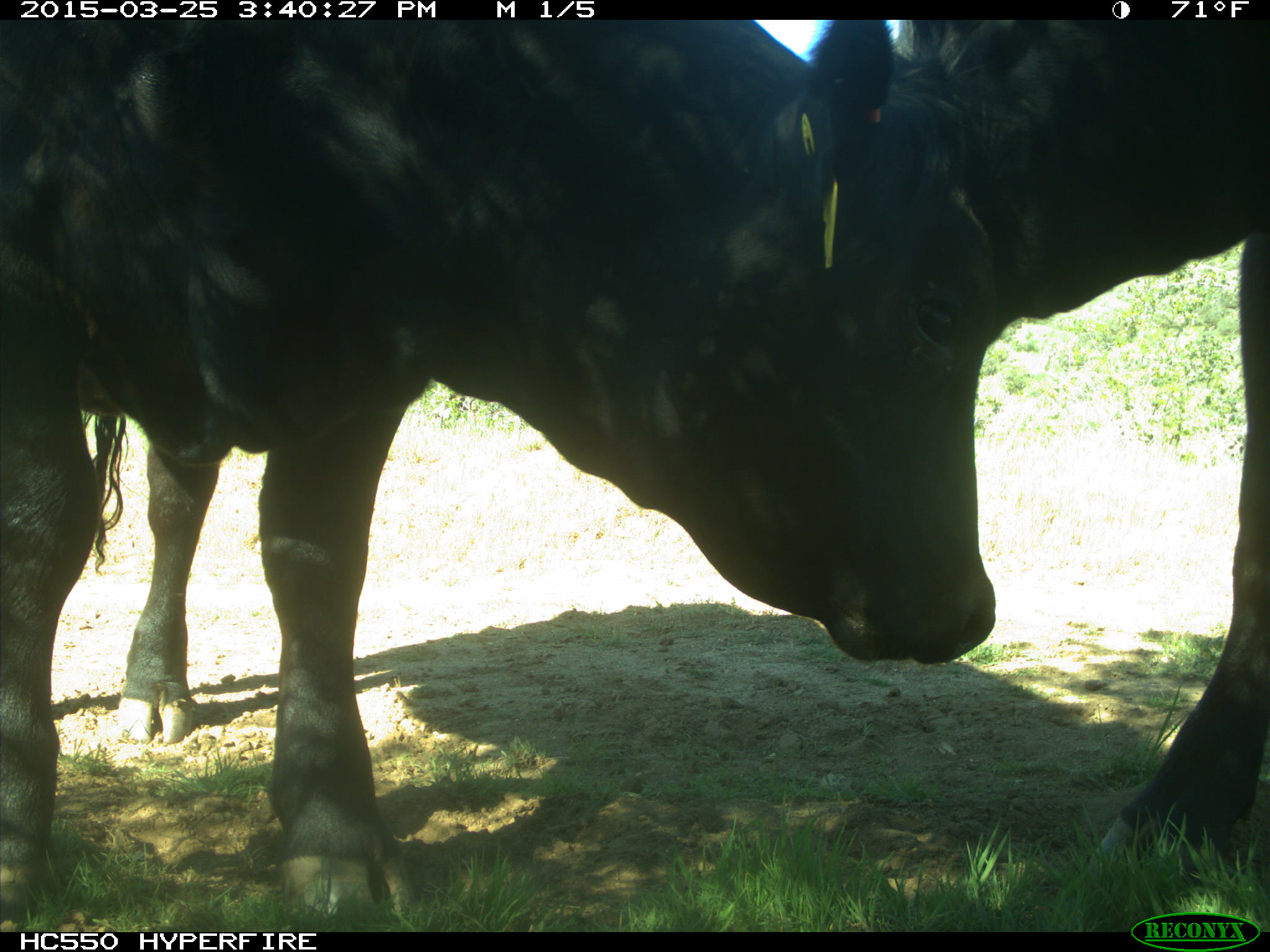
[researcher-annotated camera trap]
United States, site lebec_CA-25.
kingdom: Animalia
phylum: Chordata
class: Mammalia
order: Artiodactyla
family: Bovidae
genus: Bos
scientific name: Bos taurus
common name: domestic cow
Bos taurus (domestic cow).